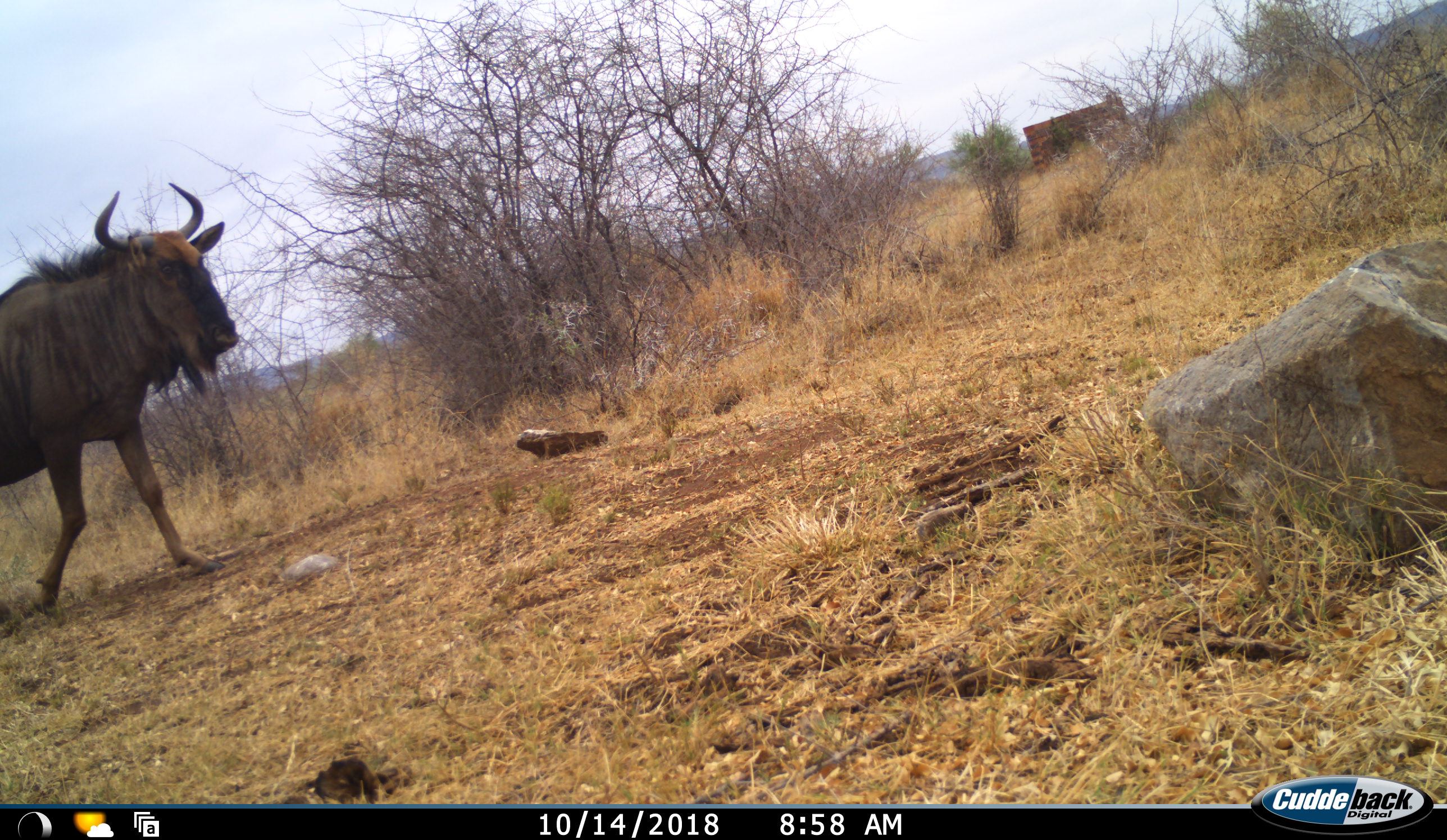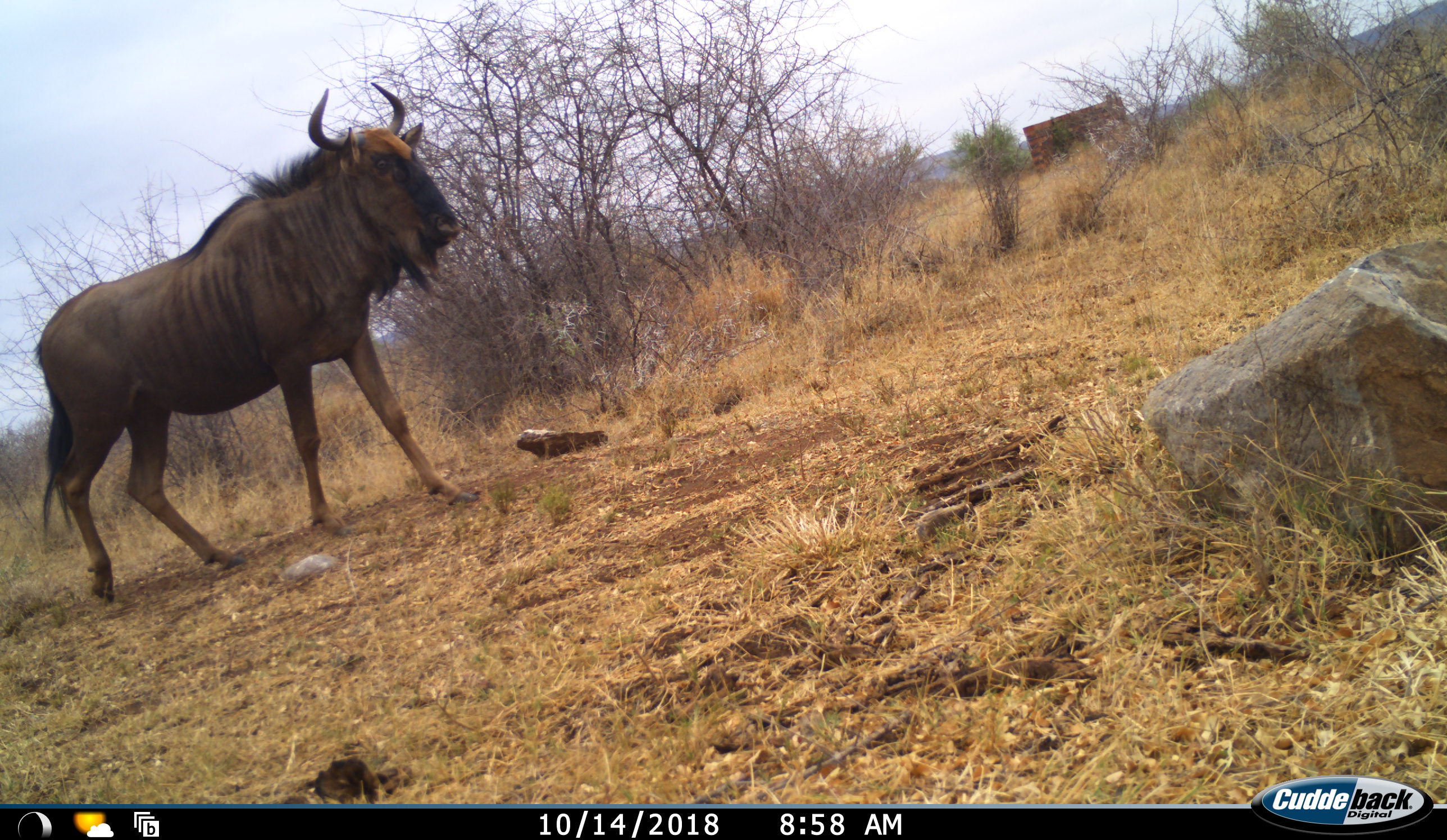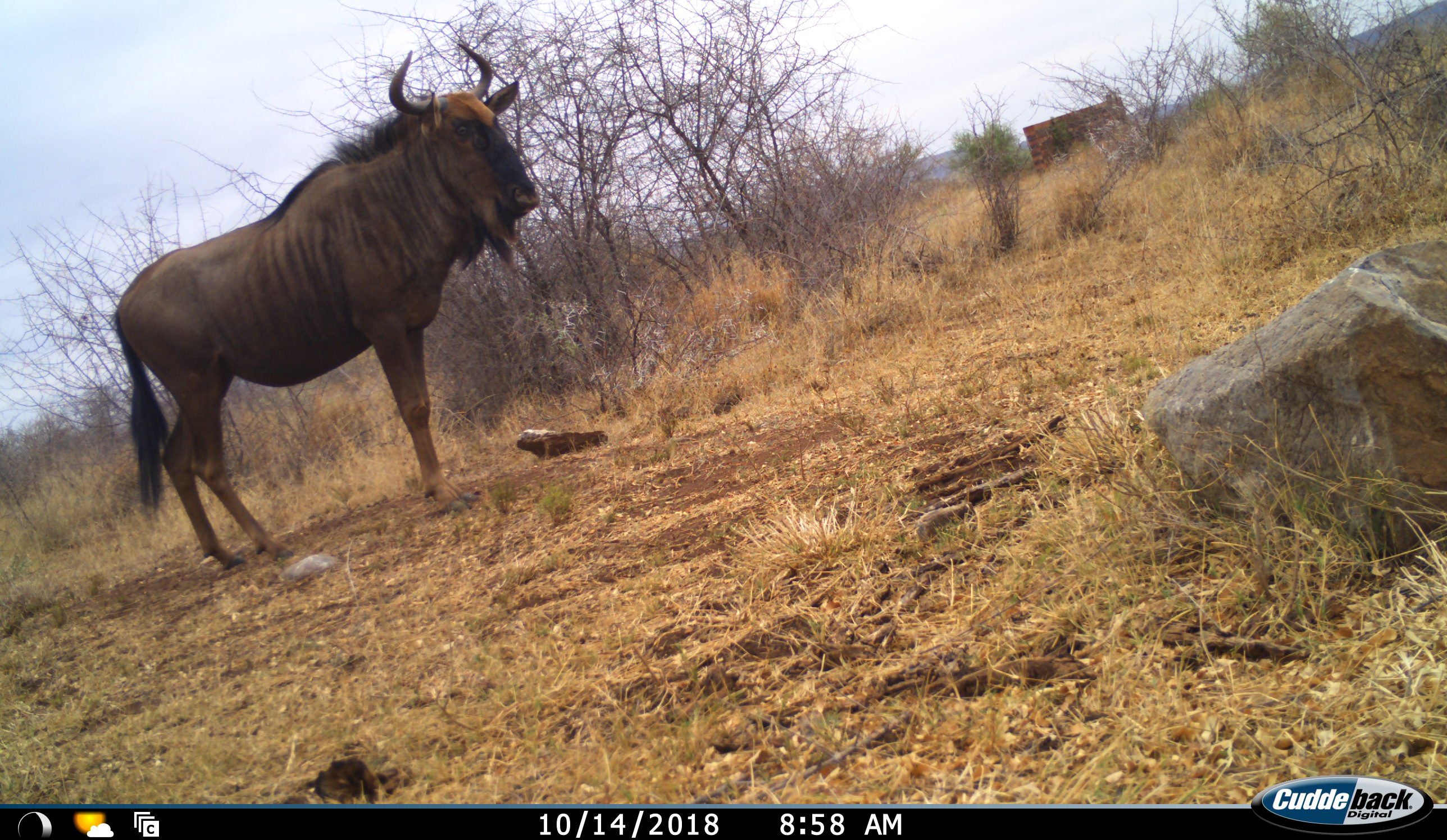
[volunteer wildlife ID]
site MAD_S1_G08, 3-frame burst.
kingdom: Animalia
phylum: Chordata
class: Mammalia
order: Artiodactyla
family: Bovidae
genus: Connochaetes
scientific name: Connochaetes taurinus taurinus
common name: blue wildebeest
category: wildebeestblue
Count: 1.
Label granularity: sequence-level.